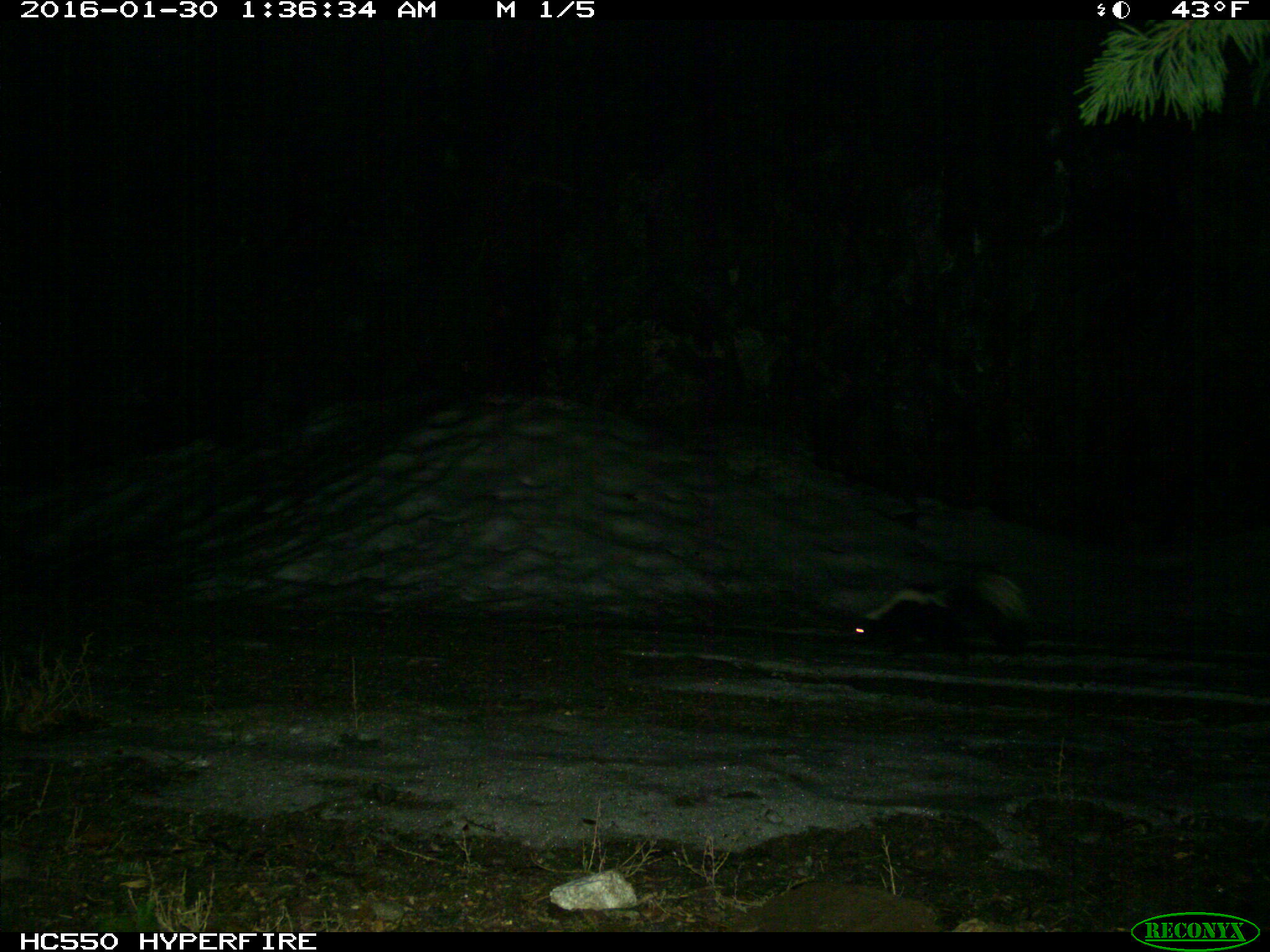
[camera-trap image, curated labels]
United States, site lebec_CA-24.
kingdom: Animalia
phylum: Chordata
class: Mammalia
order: Carnivora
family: Mephitidae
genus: Mephitis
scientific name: Mephitis mephitis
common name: striped skunk